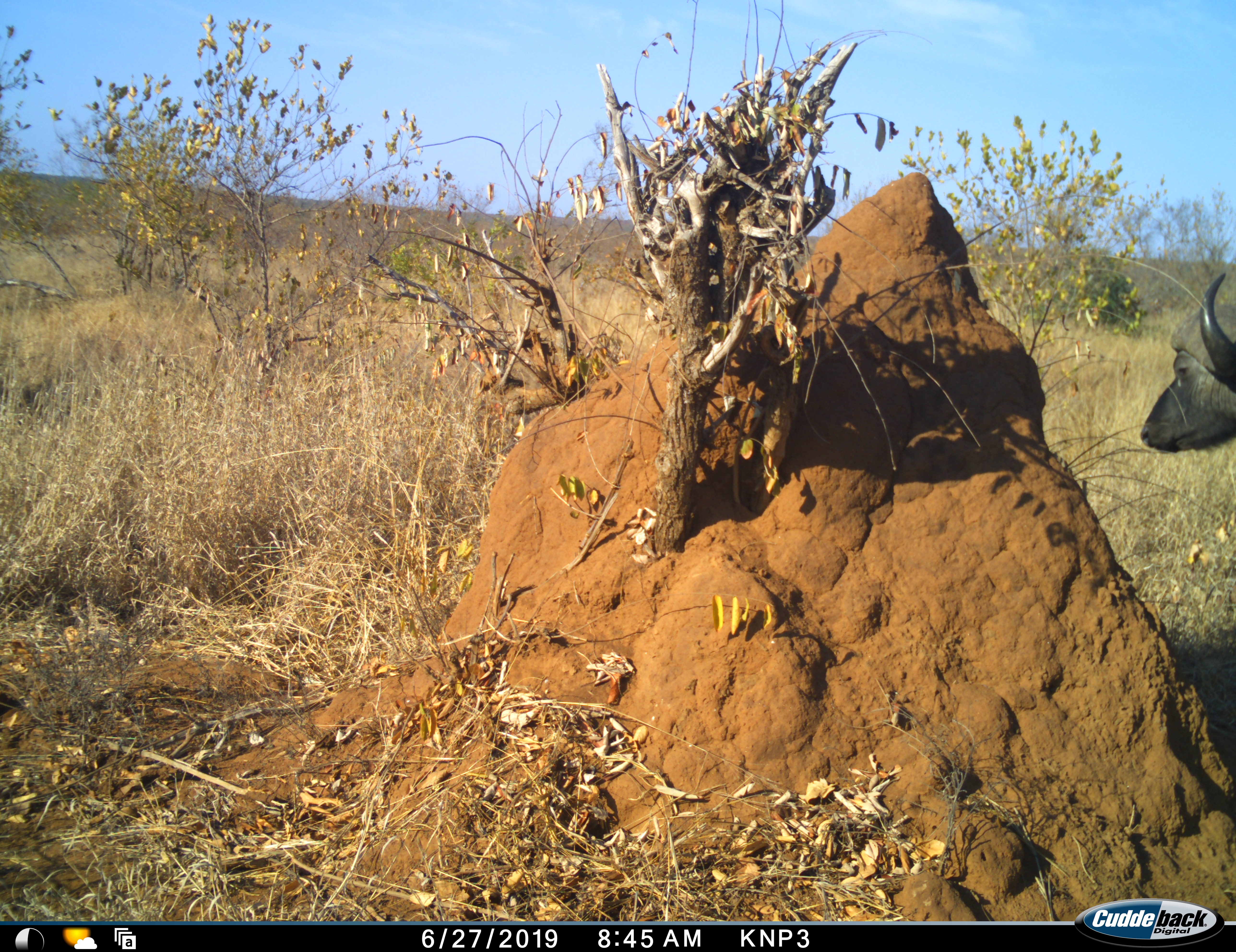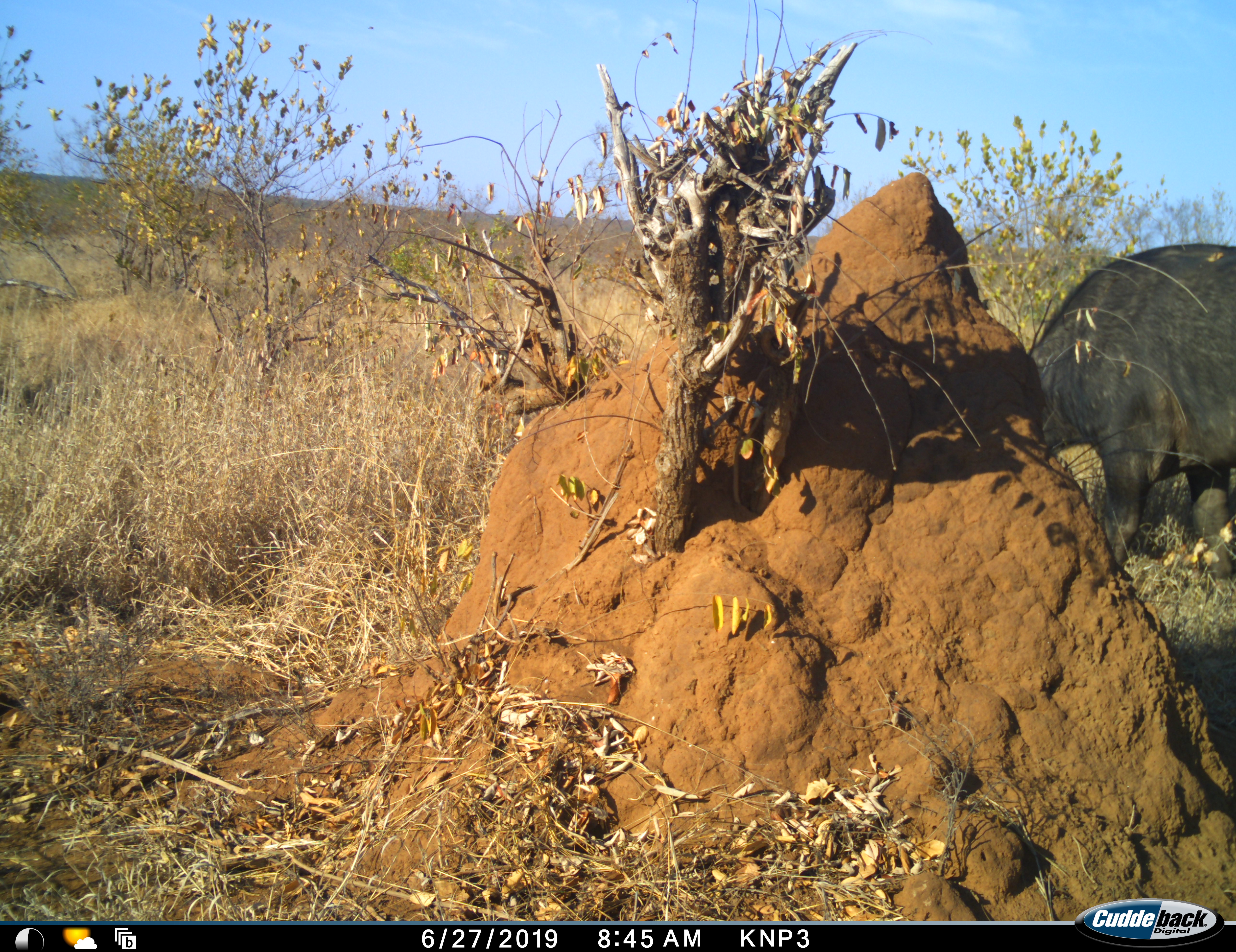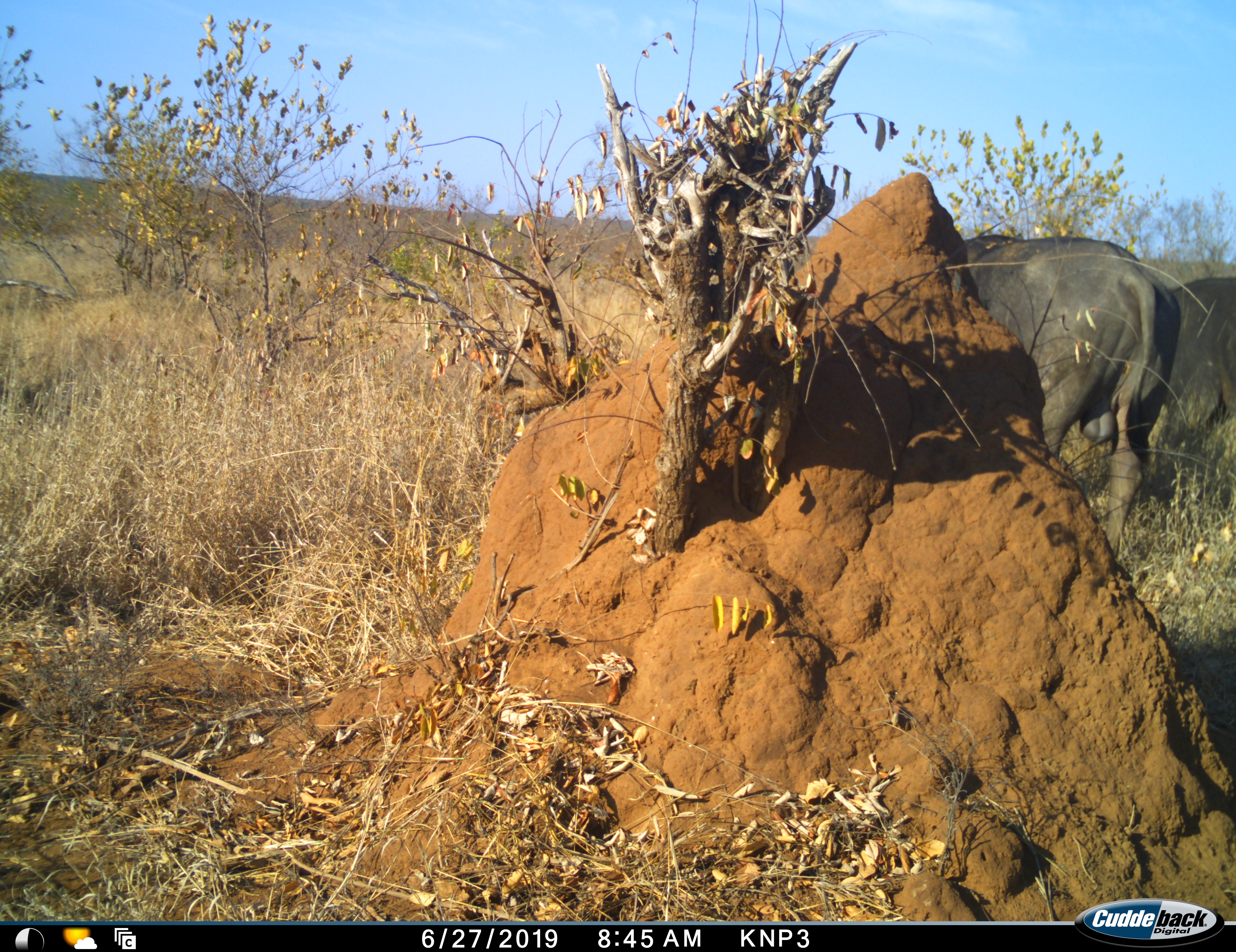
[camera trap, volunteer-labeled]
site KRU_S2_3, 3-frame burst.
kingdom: Animalia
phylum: Chordata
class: Mammalia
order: Artiodactyla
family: Bovidae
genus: Syncerus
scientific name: Syncerus caffer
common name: african buffalo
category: buffalo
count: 2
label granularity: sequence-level